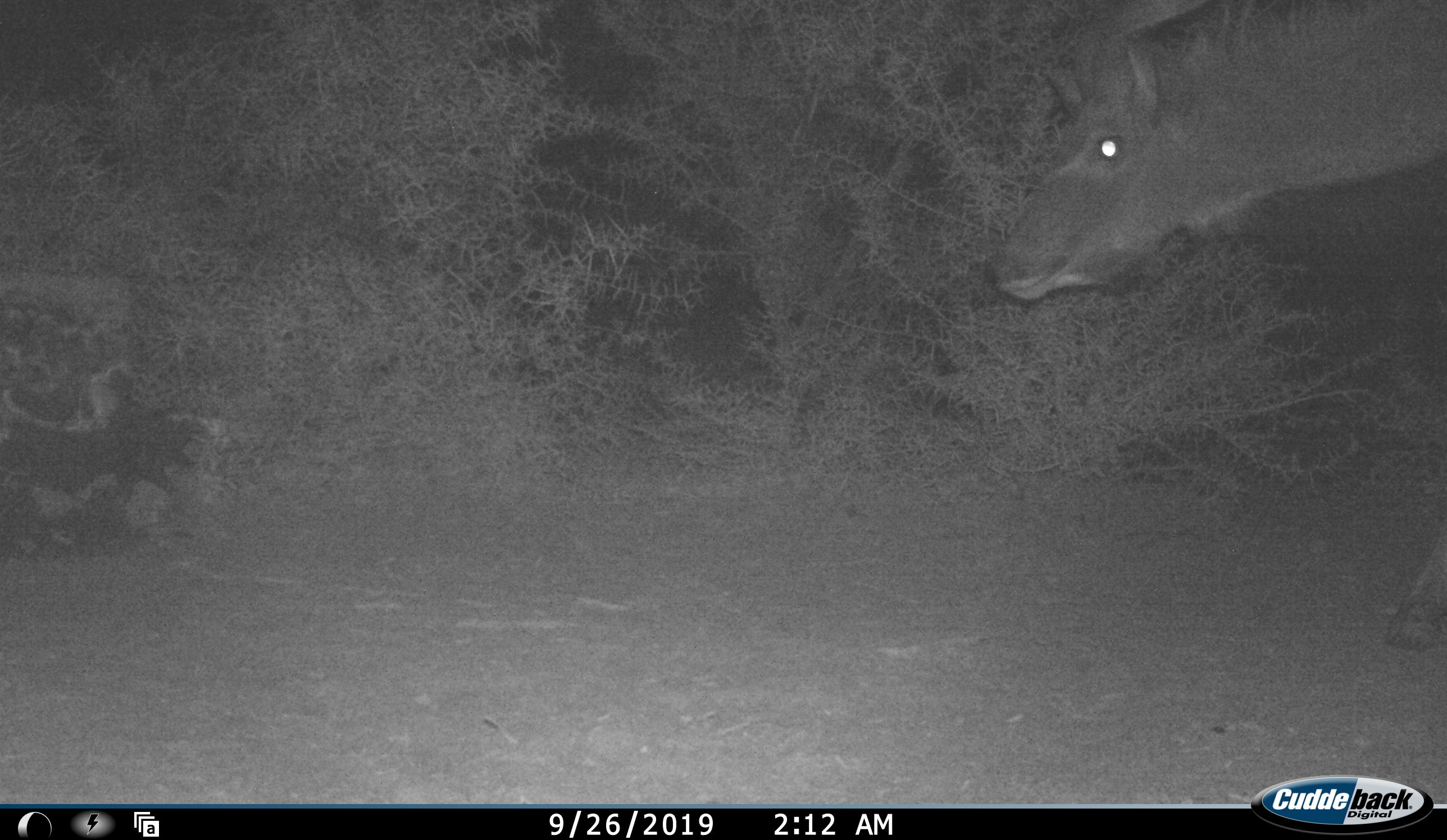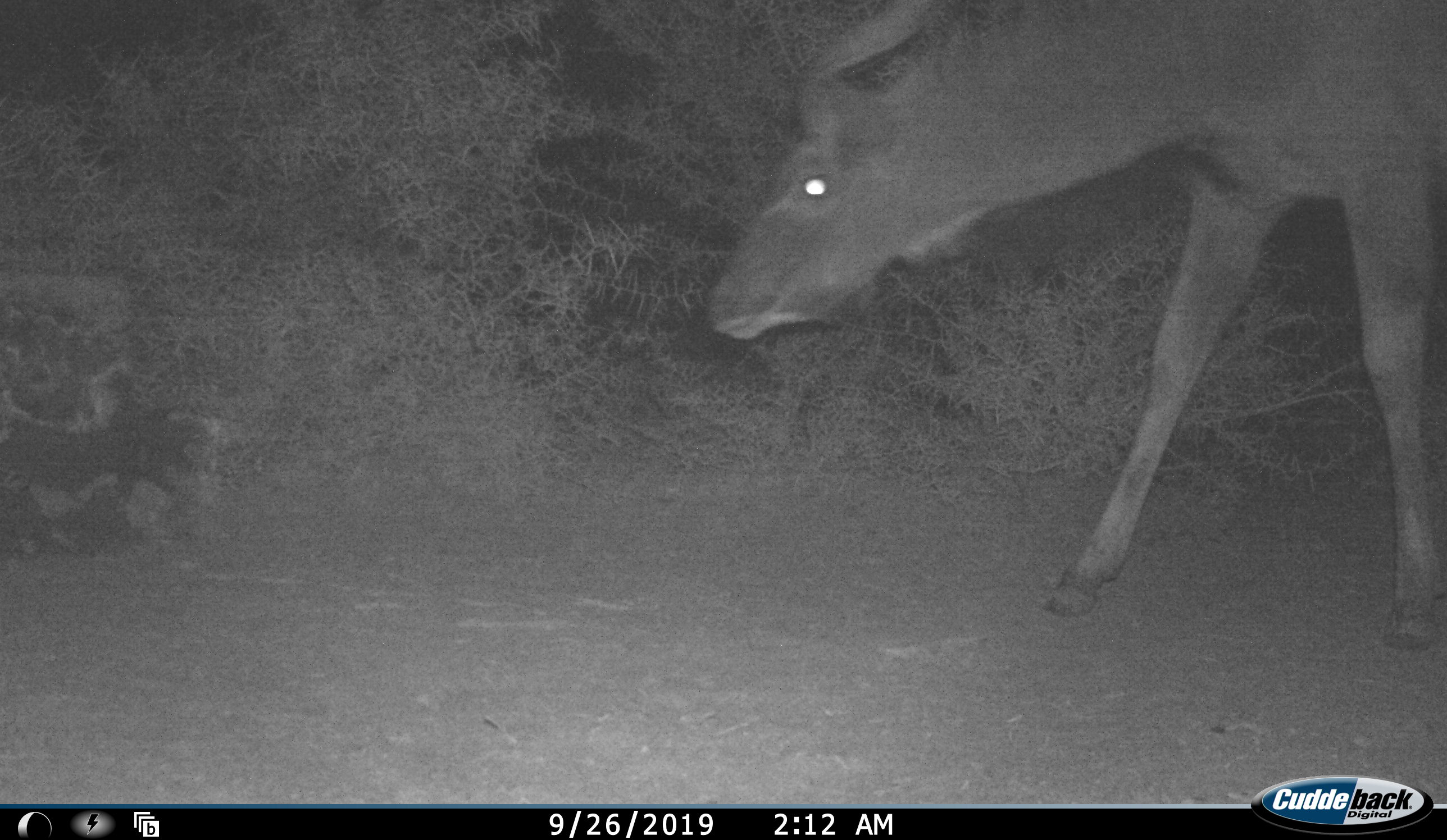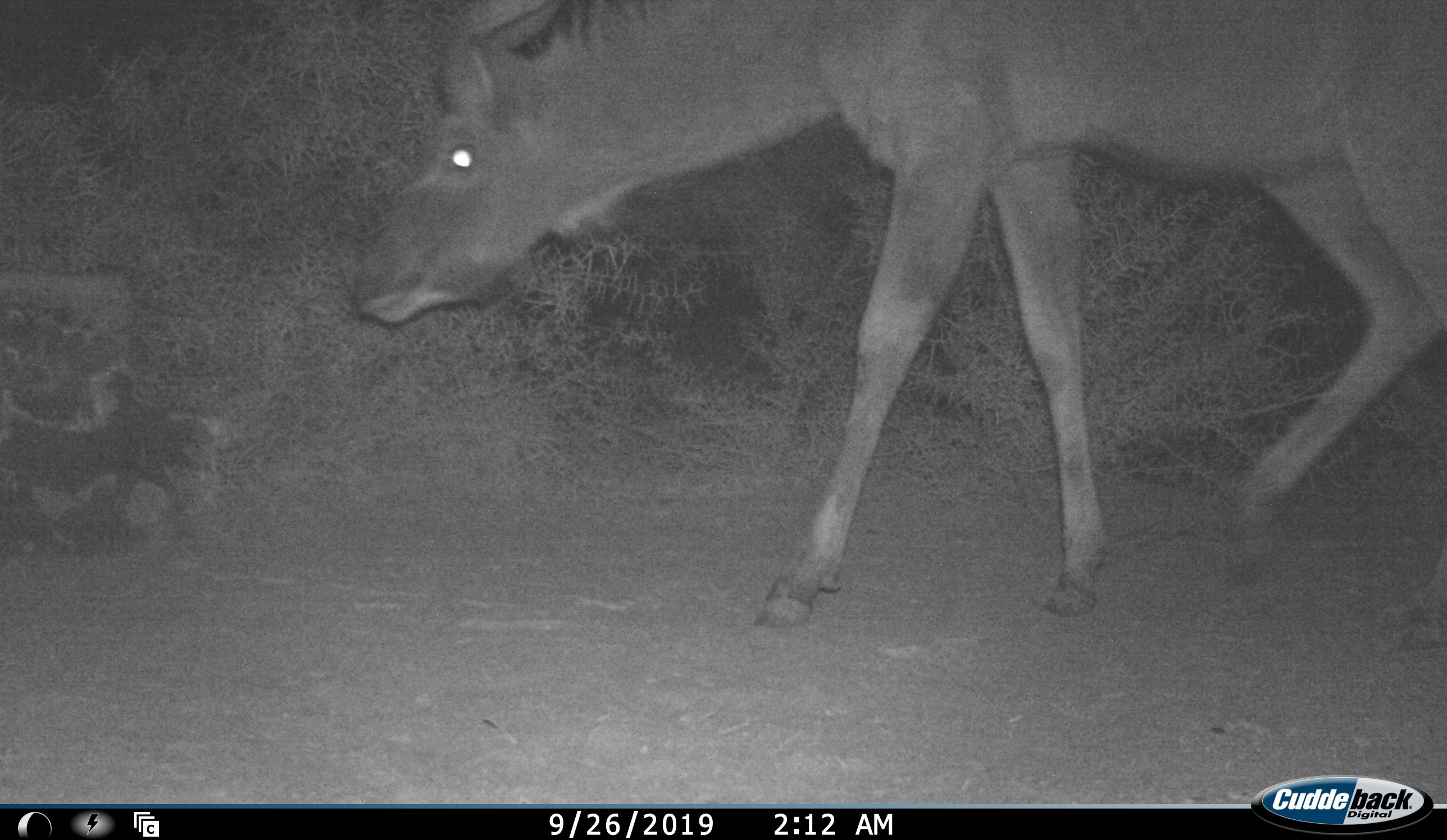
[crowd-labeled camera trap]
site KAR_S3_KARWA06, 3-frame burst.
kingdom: Animalia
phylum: Chordata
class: Mammalia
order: Artiodactyla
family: Bovidae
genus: Tragelaphus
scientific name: Tragelaphus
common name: kudu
Kudu (Tragelaphus), count 1. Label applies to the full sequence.